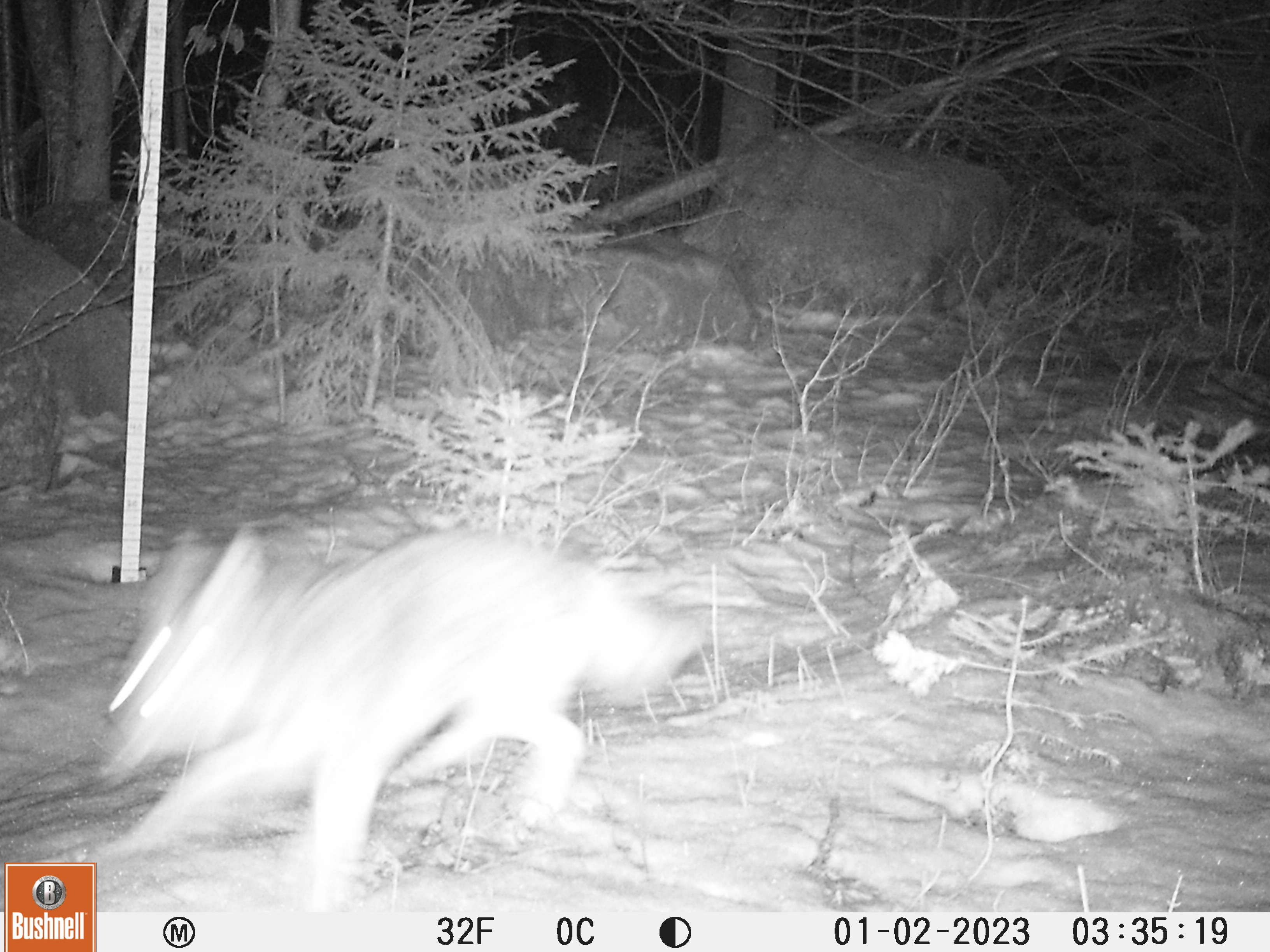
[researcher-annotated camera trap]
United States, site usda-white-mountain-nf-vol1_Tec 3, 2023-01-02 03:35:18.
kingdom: Animalia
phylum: Chordata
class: Mammalia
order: Carnivora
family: Canidae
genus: Vulpes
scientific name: Vulpes vulpes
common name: red fox